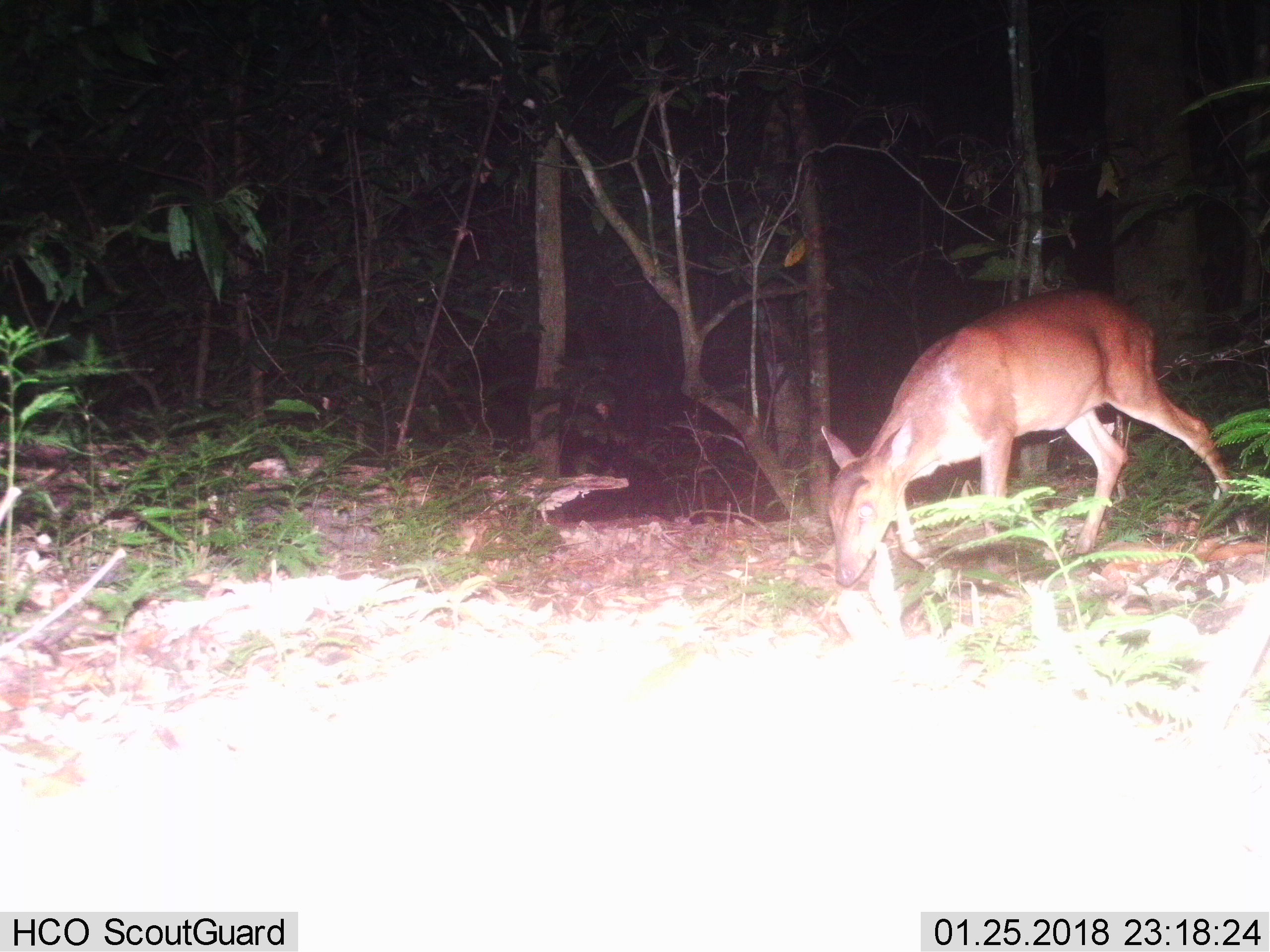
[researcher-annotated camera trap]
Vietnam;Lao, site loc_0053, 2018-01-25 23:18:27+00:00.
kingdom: Animalia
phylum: Chordata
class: Mammalia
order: Artiodactyla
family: Cervidae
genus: Muntiacus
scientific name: Muntiacus vuquangensis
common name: large-antlered muntjac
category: large antlered muntjac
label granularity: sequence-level